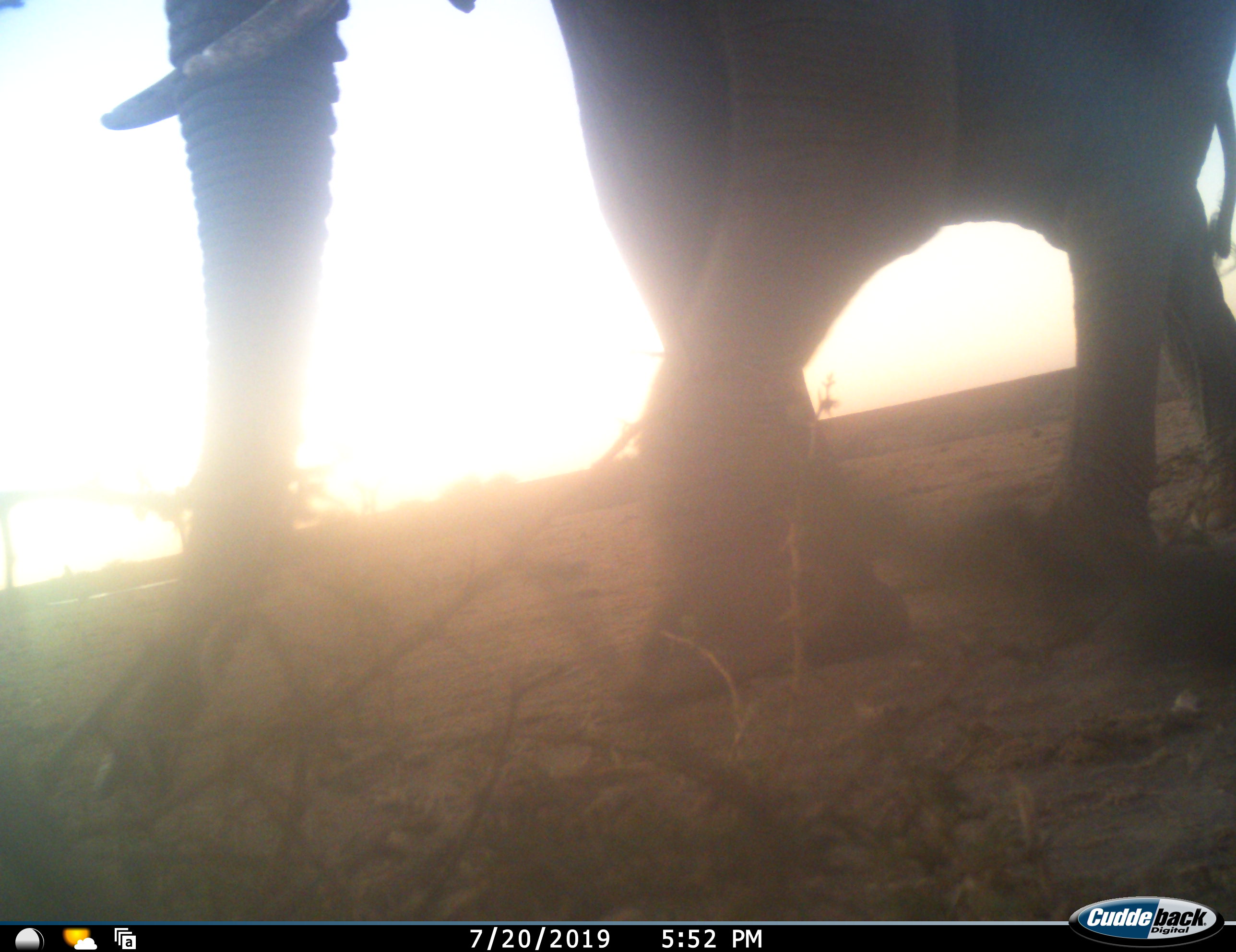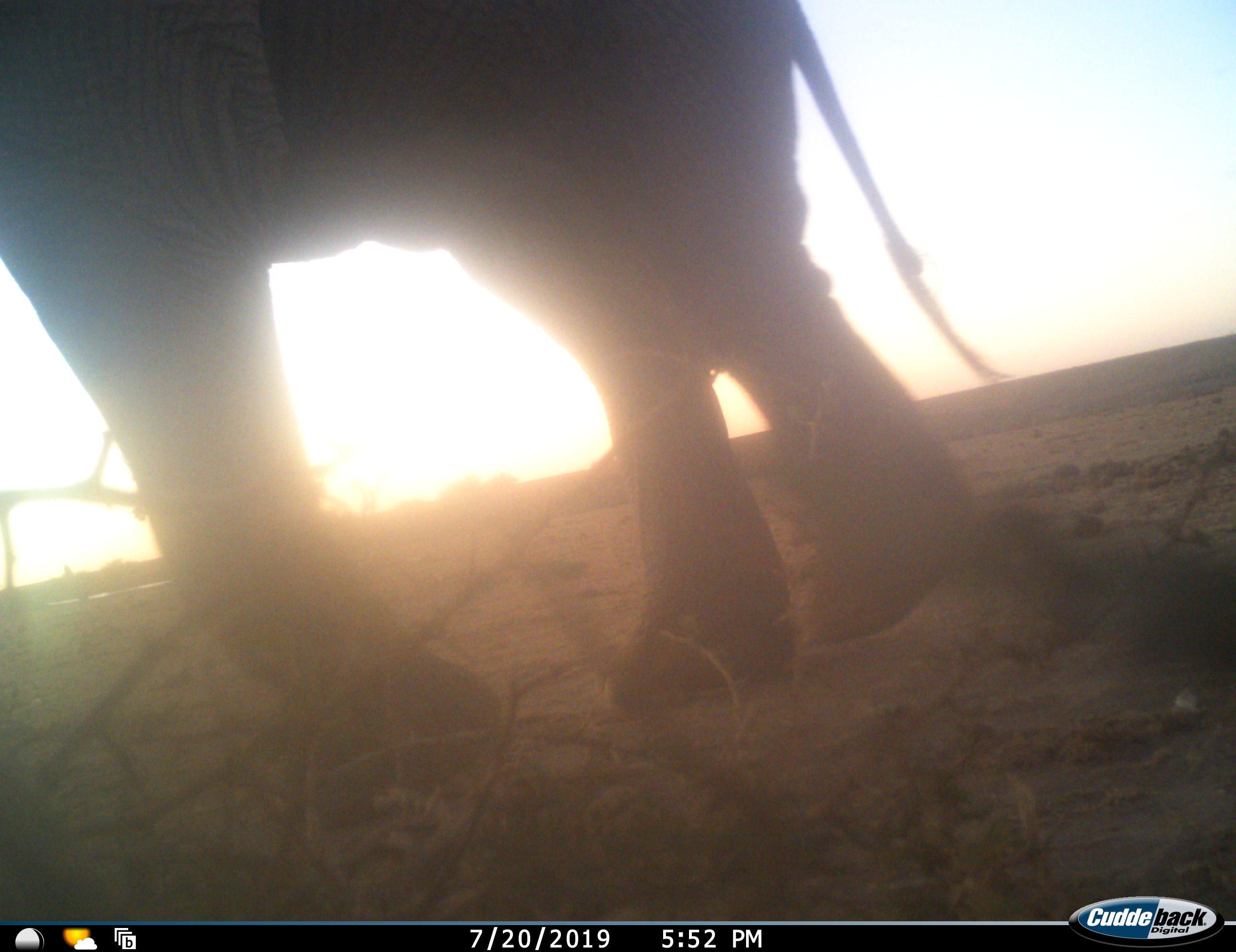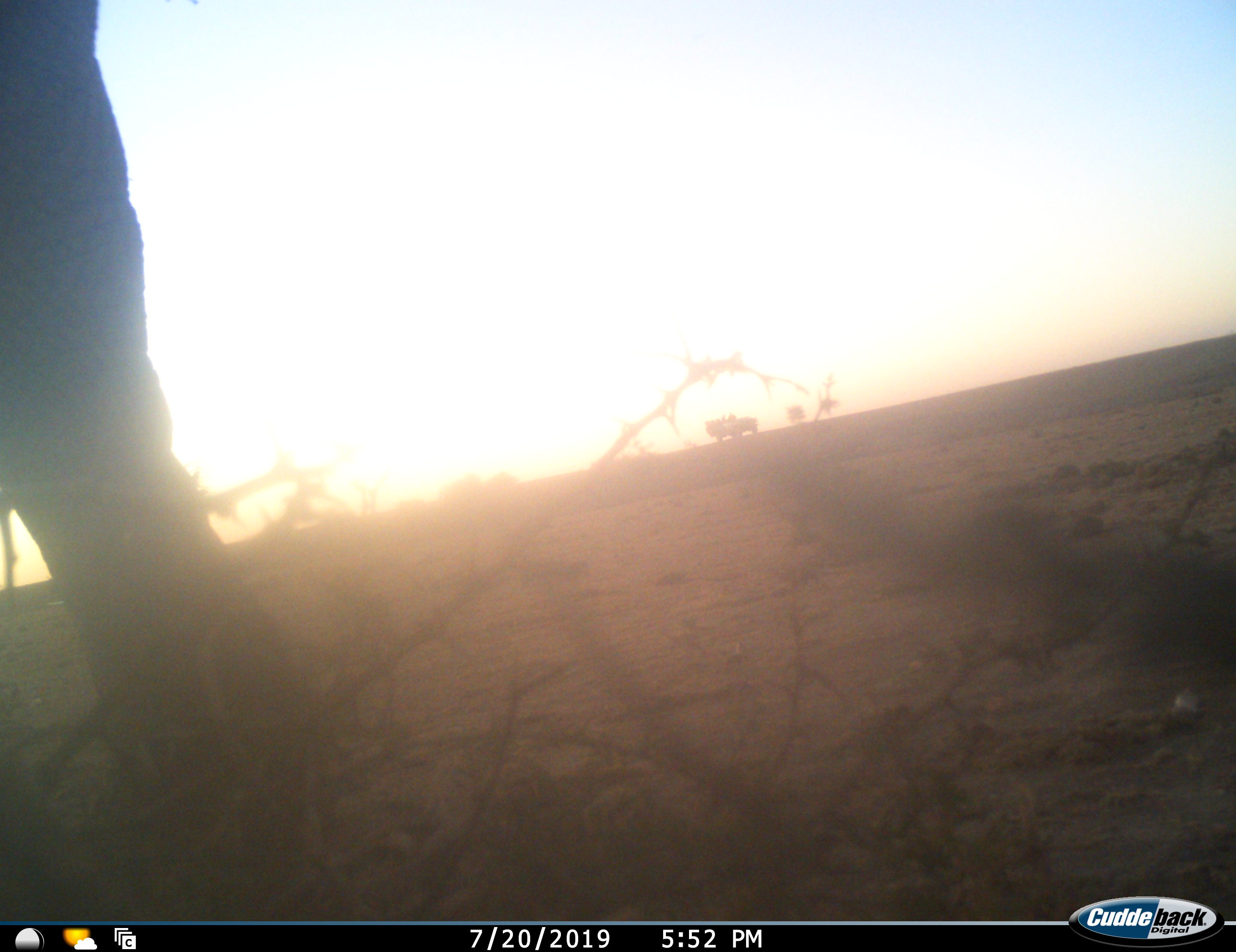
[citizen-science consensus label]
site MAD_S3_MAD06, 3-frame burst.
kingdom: Animalia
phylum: Chordata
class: Mammalia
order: Proboscidea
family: Elephantidae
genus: Loxodonta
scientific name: Loxodonta africana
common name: african bush elephant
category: elephant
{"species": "elephant (african bush elephant) (Loxodonta africana)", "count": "1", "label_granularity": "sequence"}